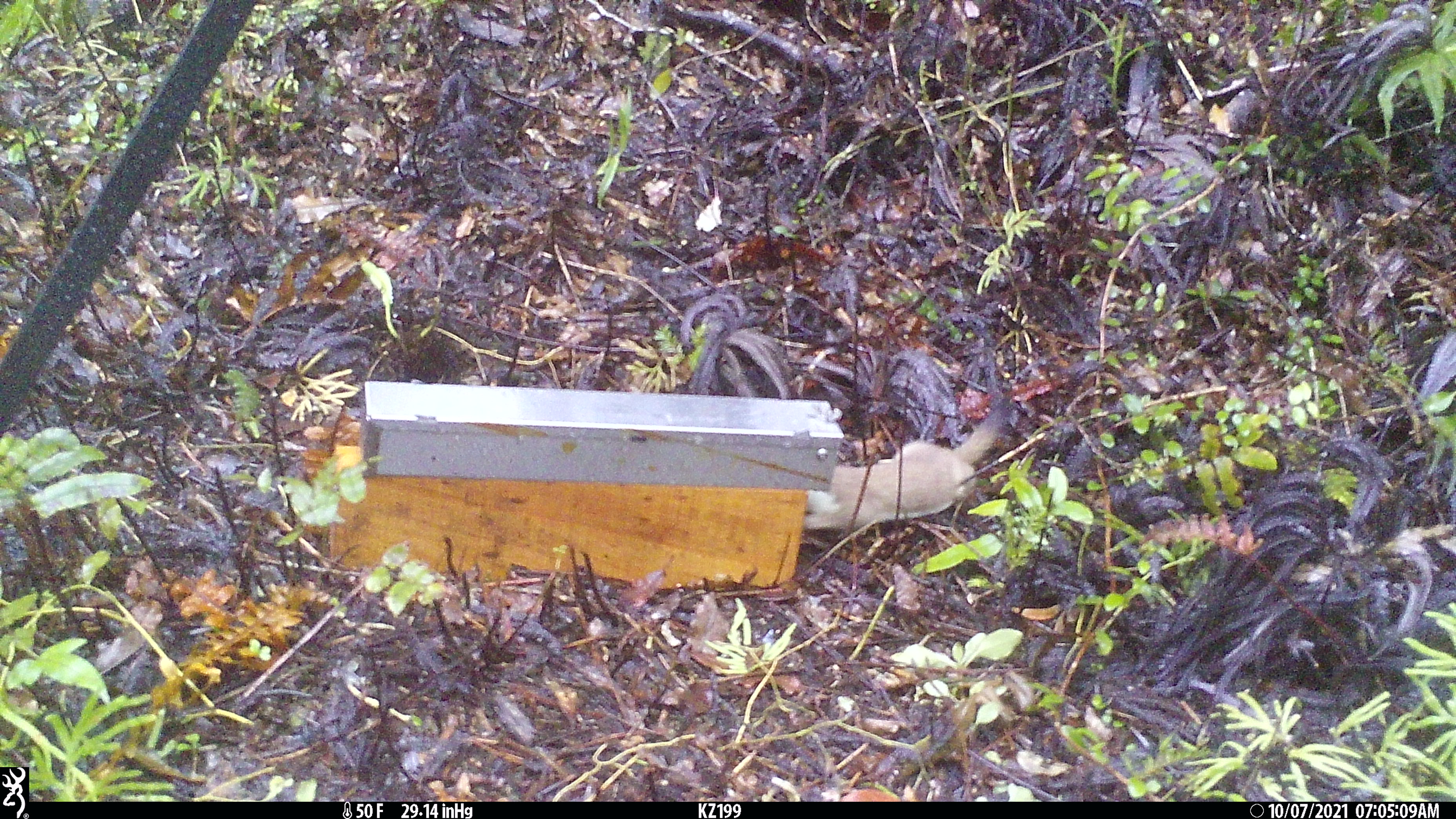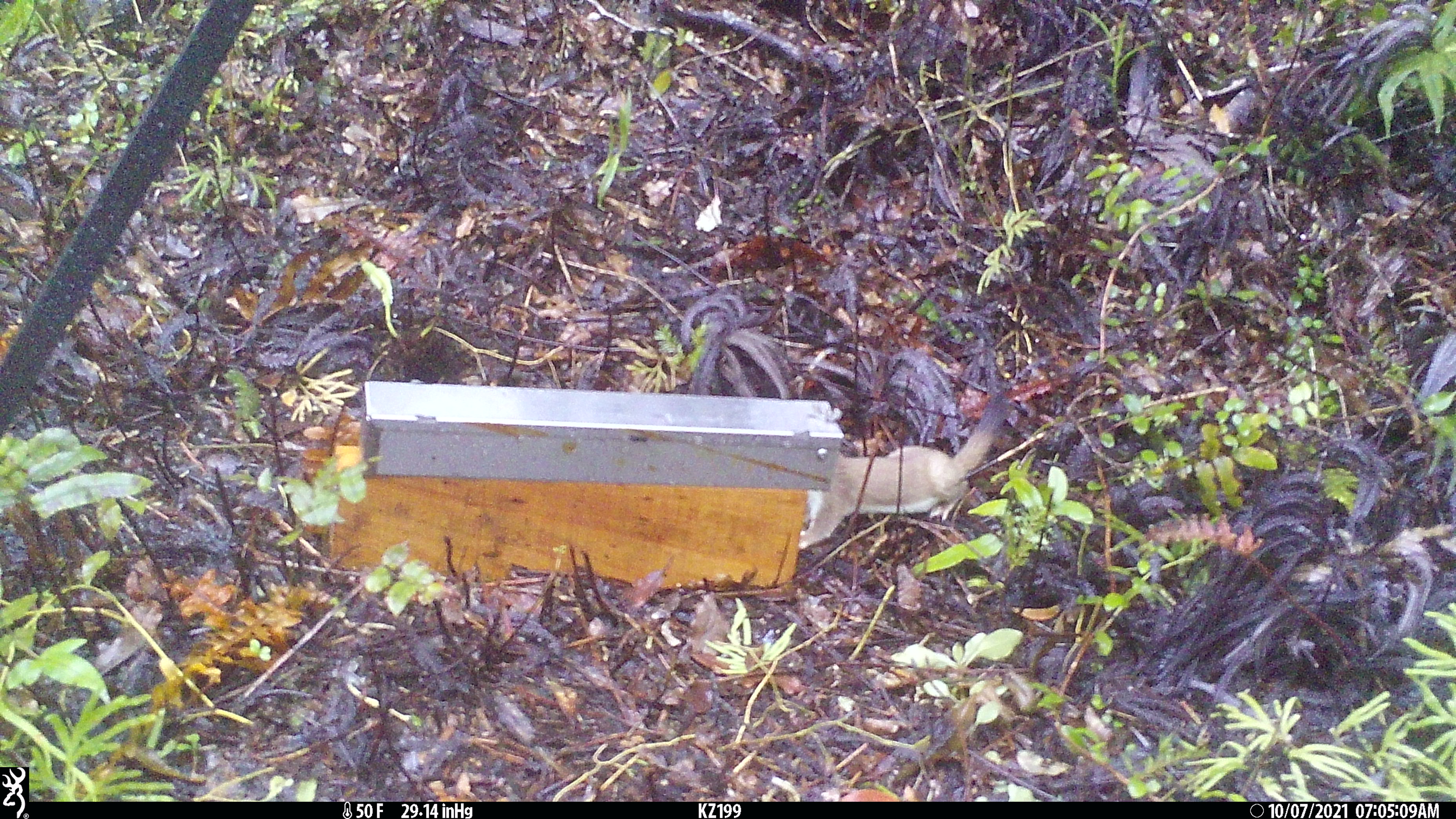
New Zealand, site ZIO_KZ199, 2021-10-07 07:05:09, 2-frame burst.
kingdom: Animalia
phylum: Chordata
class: Mammalia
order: Carnivora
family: Mustelidae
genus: Mustela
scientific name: Mustela erminea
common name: stoat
Stoat (Mustela erminea).